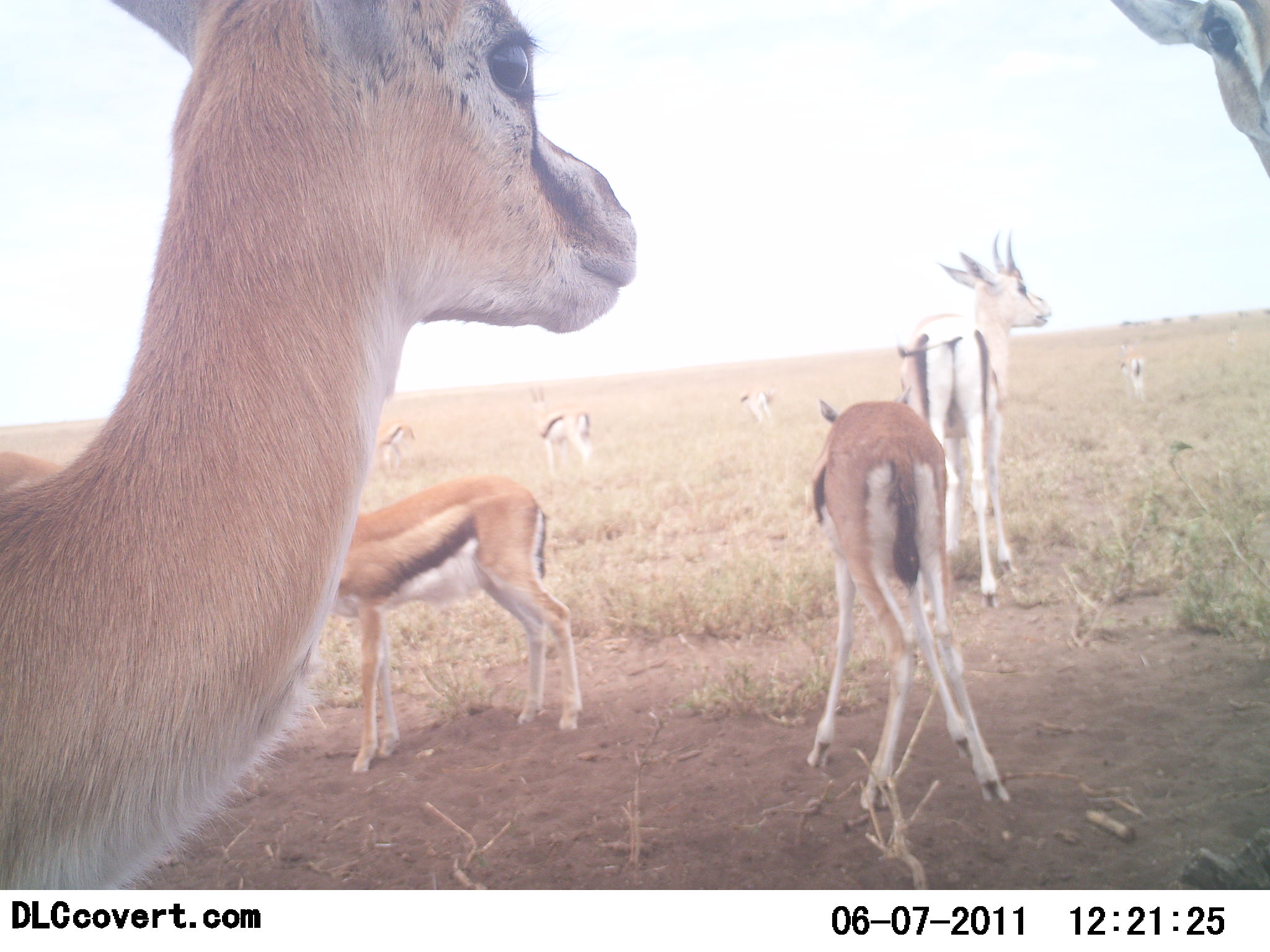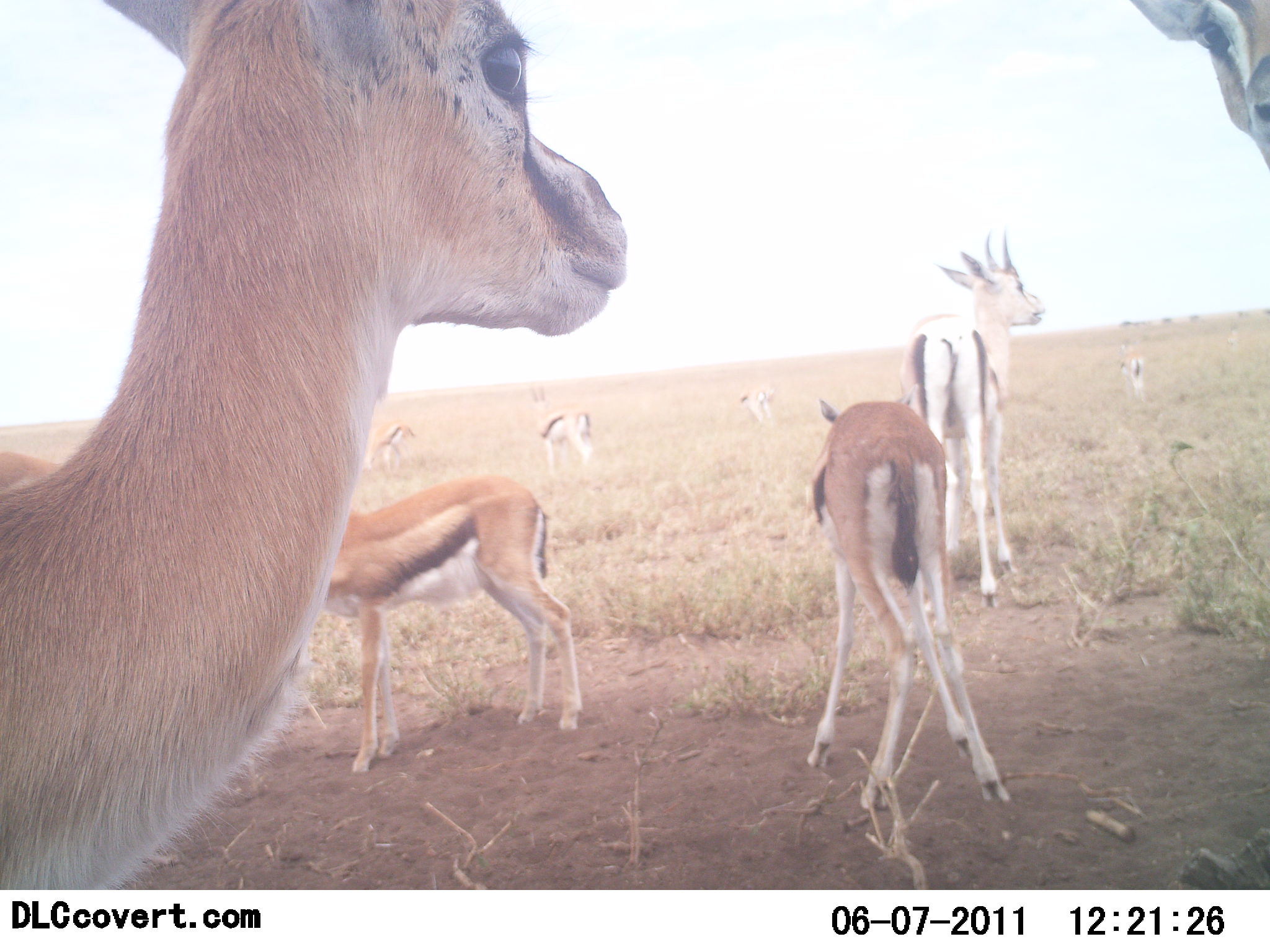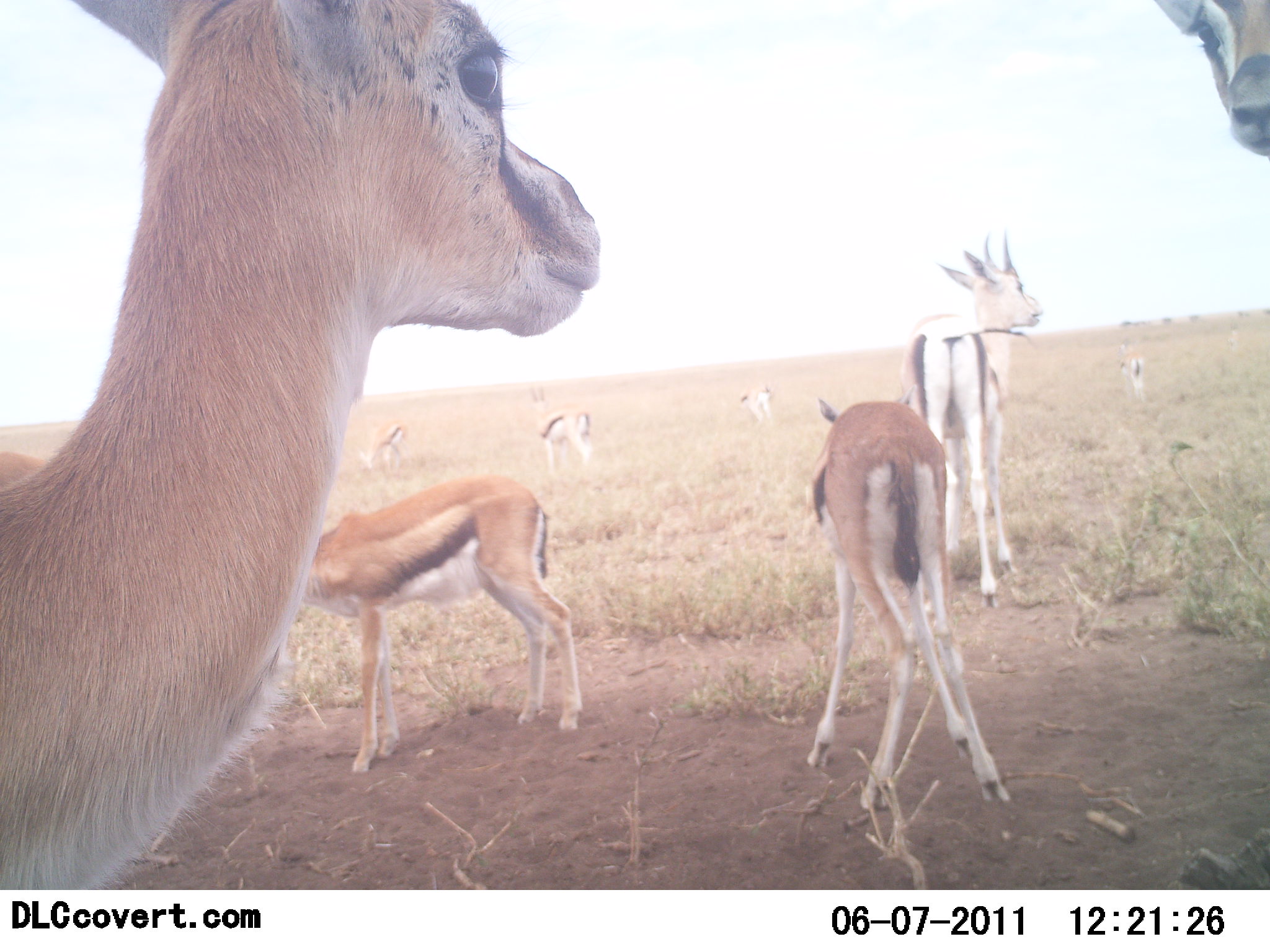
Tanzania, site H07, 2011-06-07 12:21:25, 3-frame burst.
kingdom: Animalia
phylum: Chordata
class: Mammalia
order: Artiodactyla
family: Bovidae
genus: Eudorcas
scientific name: Eudorcas thomsonii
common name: thomson's gazelle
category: gazellethomsons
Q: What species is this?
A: Gazellethomsons (thomson's gazelle) (Eudorcas thomsonii).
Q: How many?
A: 9.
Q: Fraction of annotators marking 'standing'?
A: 100%.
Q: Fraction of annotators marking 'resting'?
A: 8%.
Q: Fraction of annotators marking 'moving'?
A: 8%.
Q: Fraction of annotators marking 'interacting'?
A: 0%.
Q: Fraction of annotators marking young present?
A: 17%.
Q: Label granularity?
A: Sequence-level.